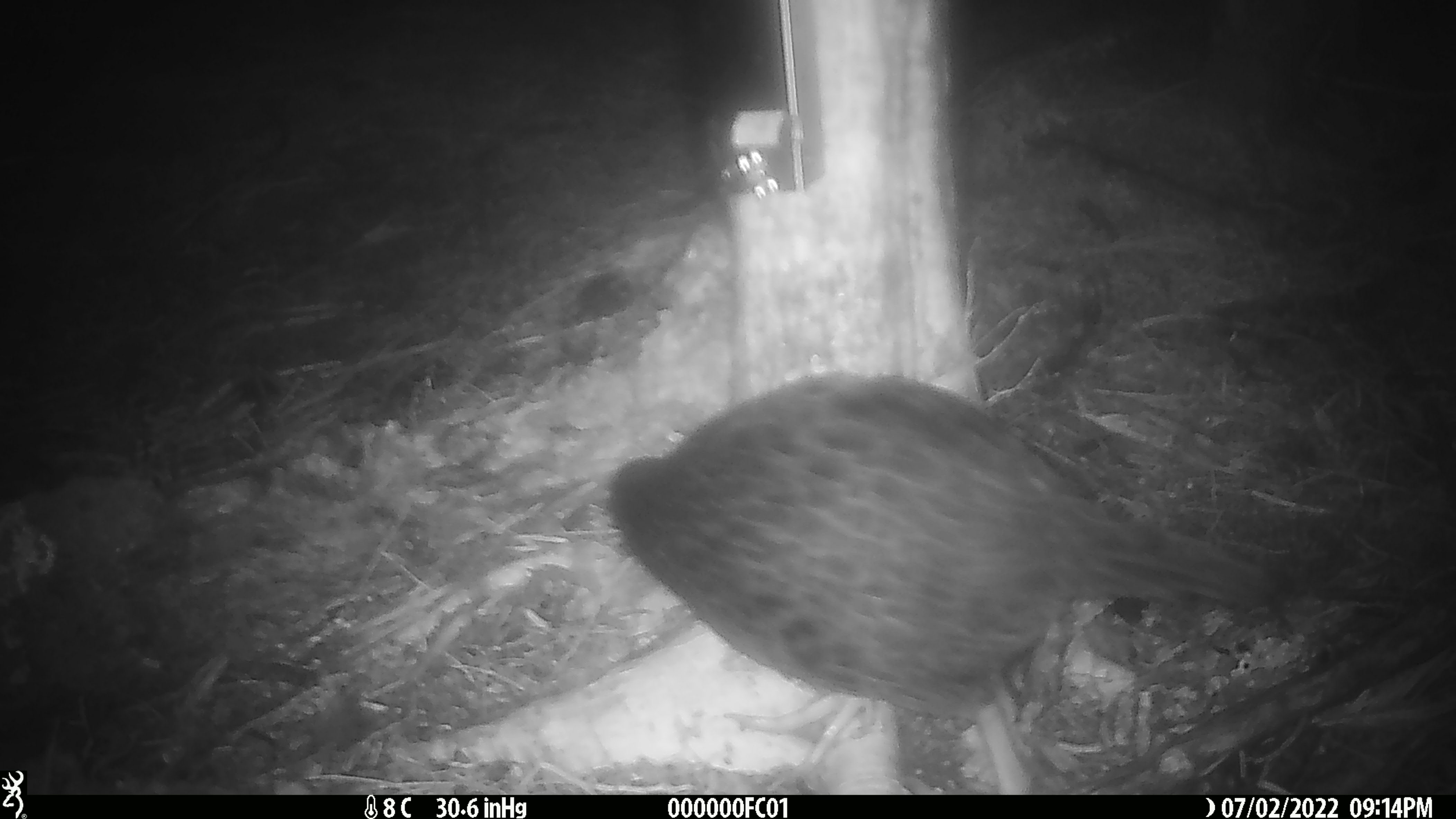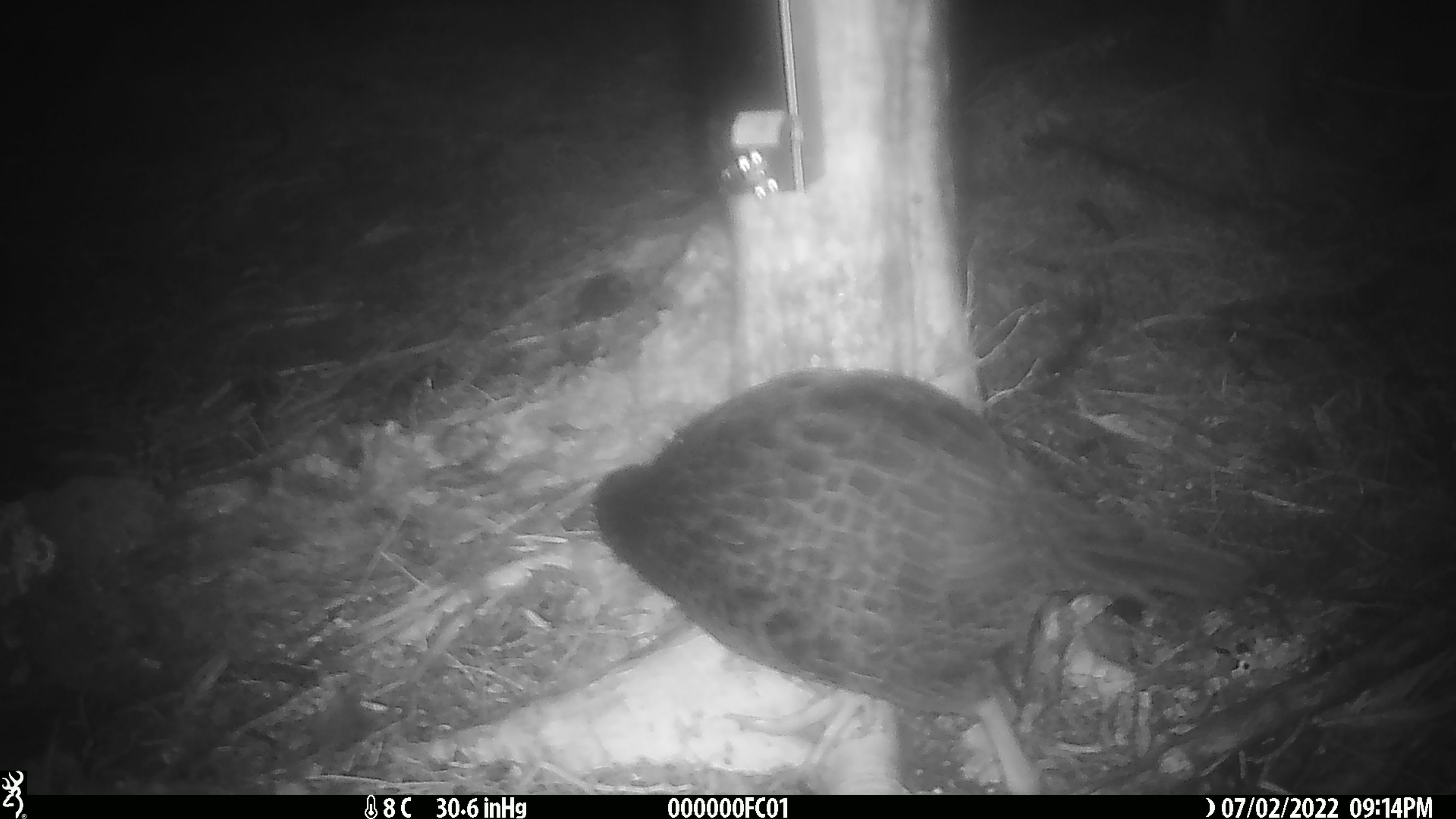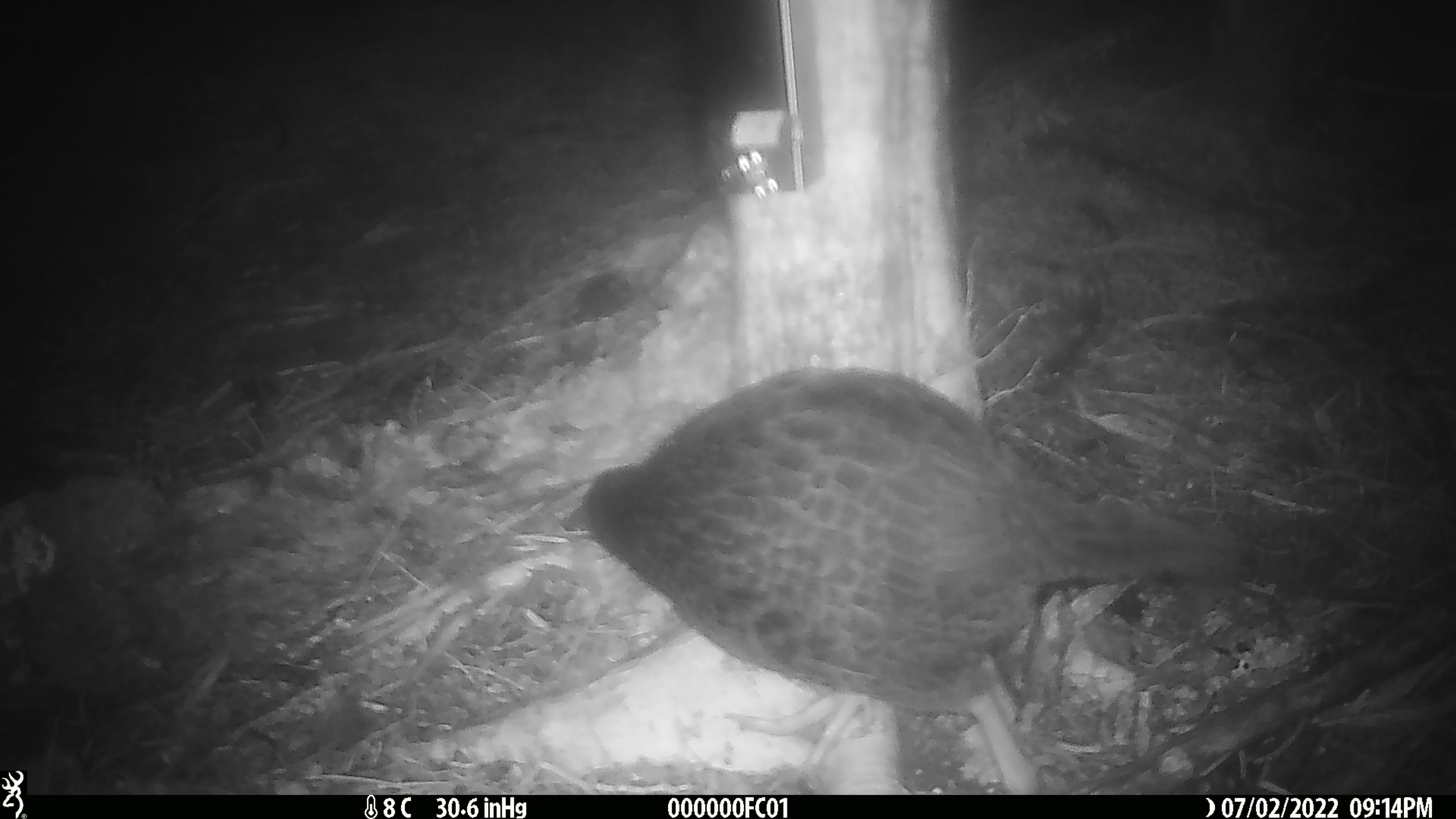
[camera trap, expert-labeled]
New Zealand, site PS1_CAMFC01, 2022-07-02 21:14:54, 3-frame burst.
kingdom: Animalia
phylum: Chordata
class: Aves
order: Gruiformes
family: Rallidae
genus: Gallirallus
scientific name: Gallirallus australis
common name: weka